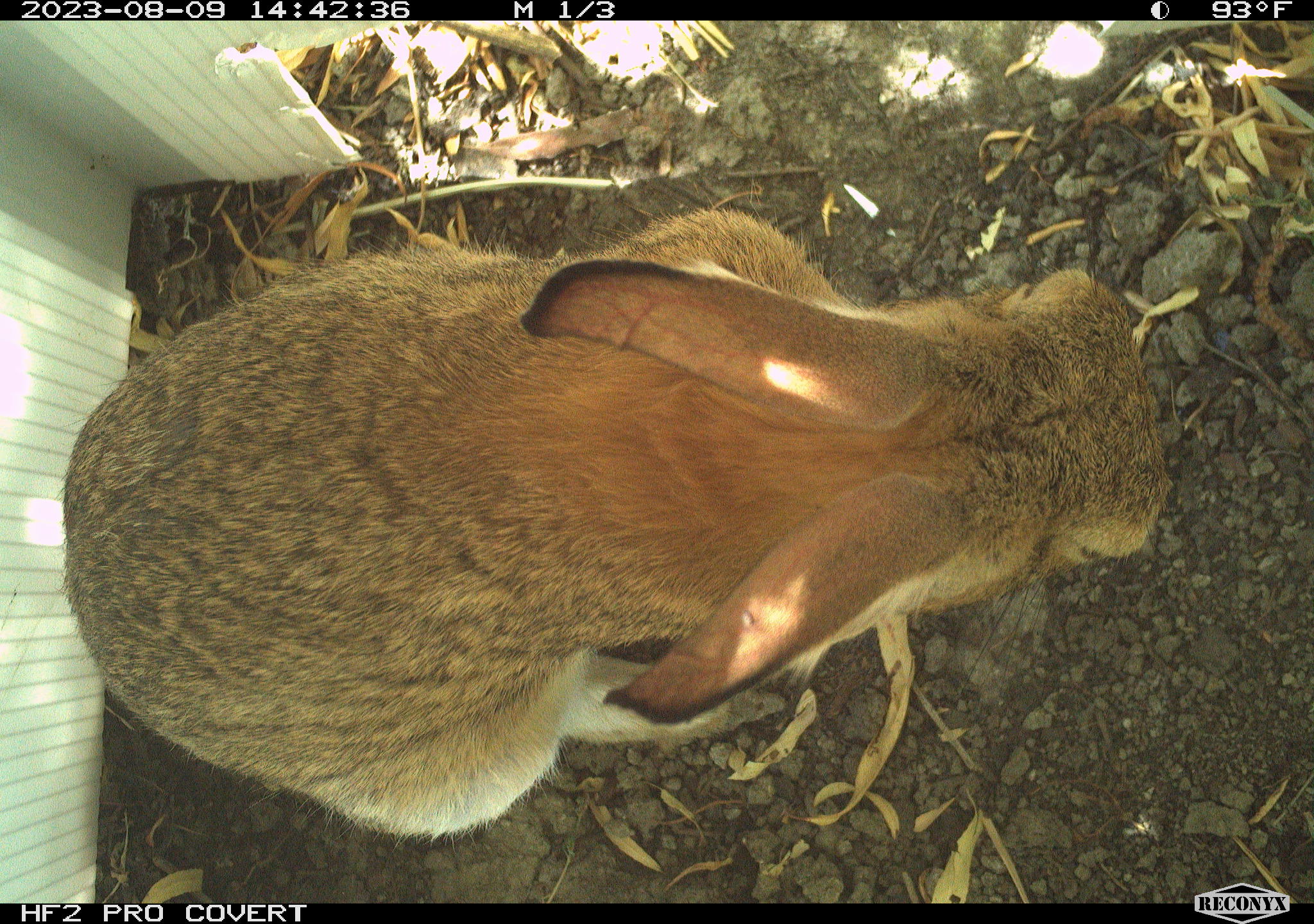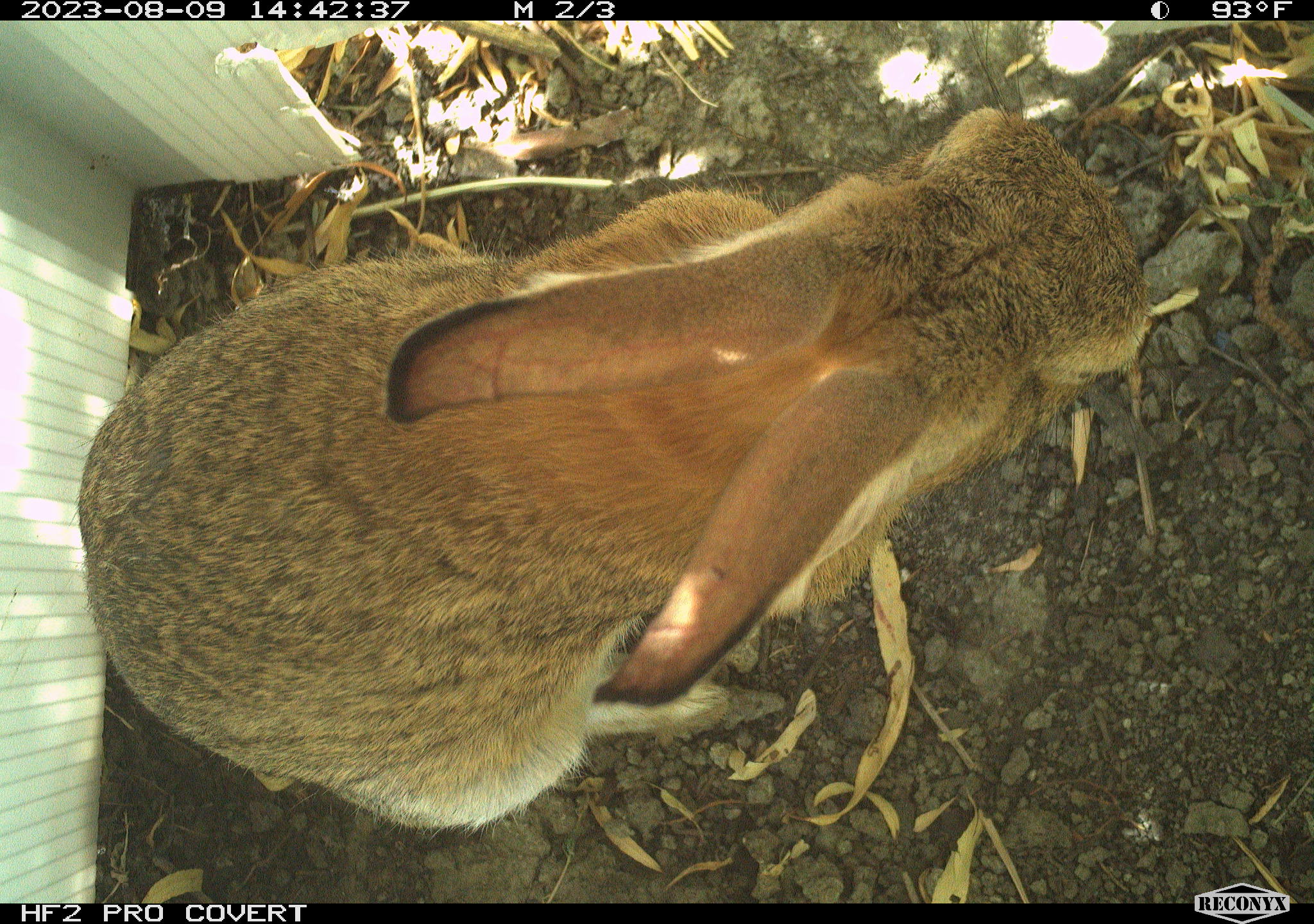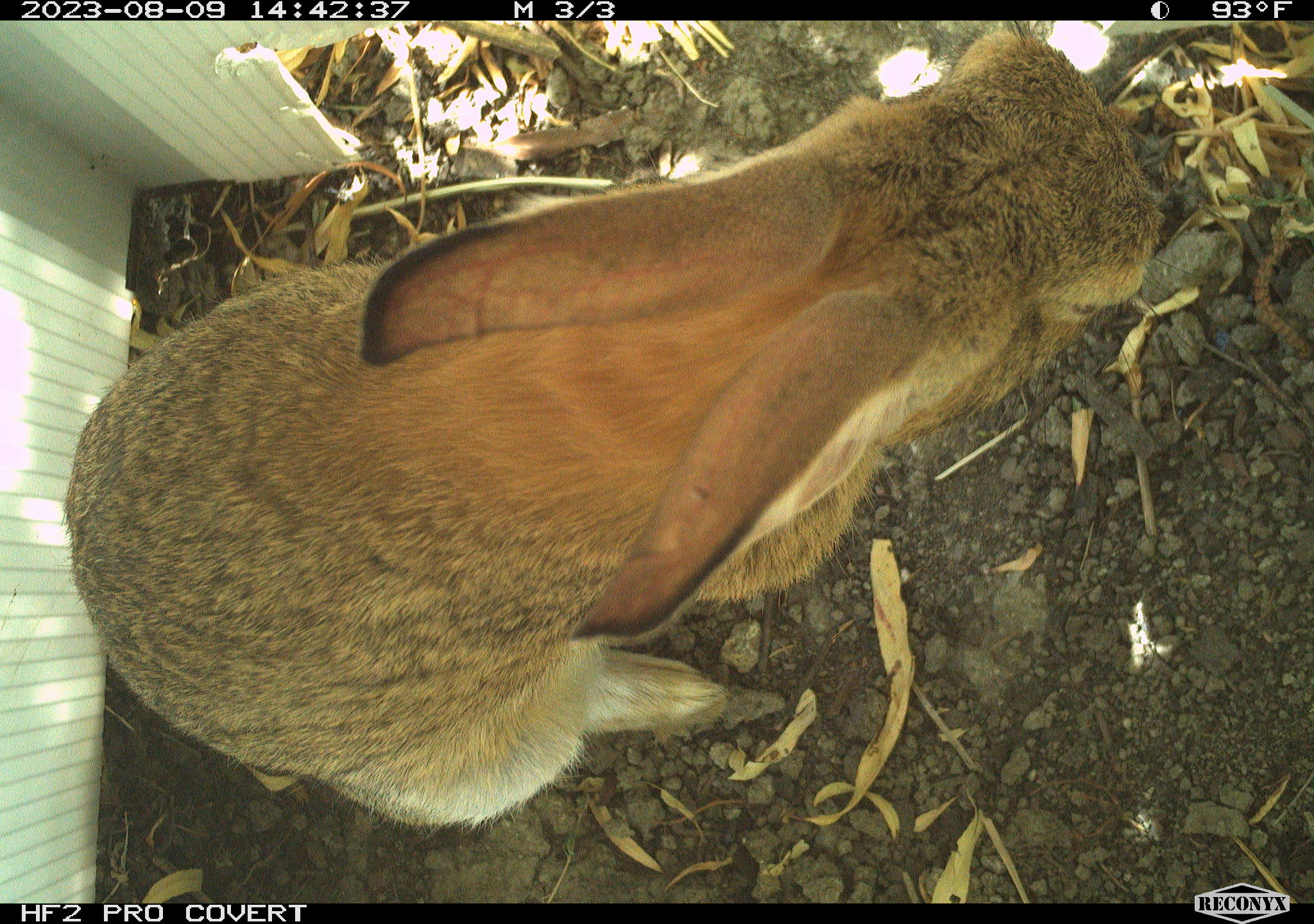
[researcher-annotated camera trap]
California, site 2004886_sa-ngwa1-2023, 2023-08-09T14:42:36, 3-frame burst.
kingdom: Animalia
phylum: Chordata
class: Mammalia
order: Lagomorpha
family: Leporidae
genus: Sylvilagus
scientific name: Sylvilagus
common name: cottontail rabbits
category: sylvilagus species